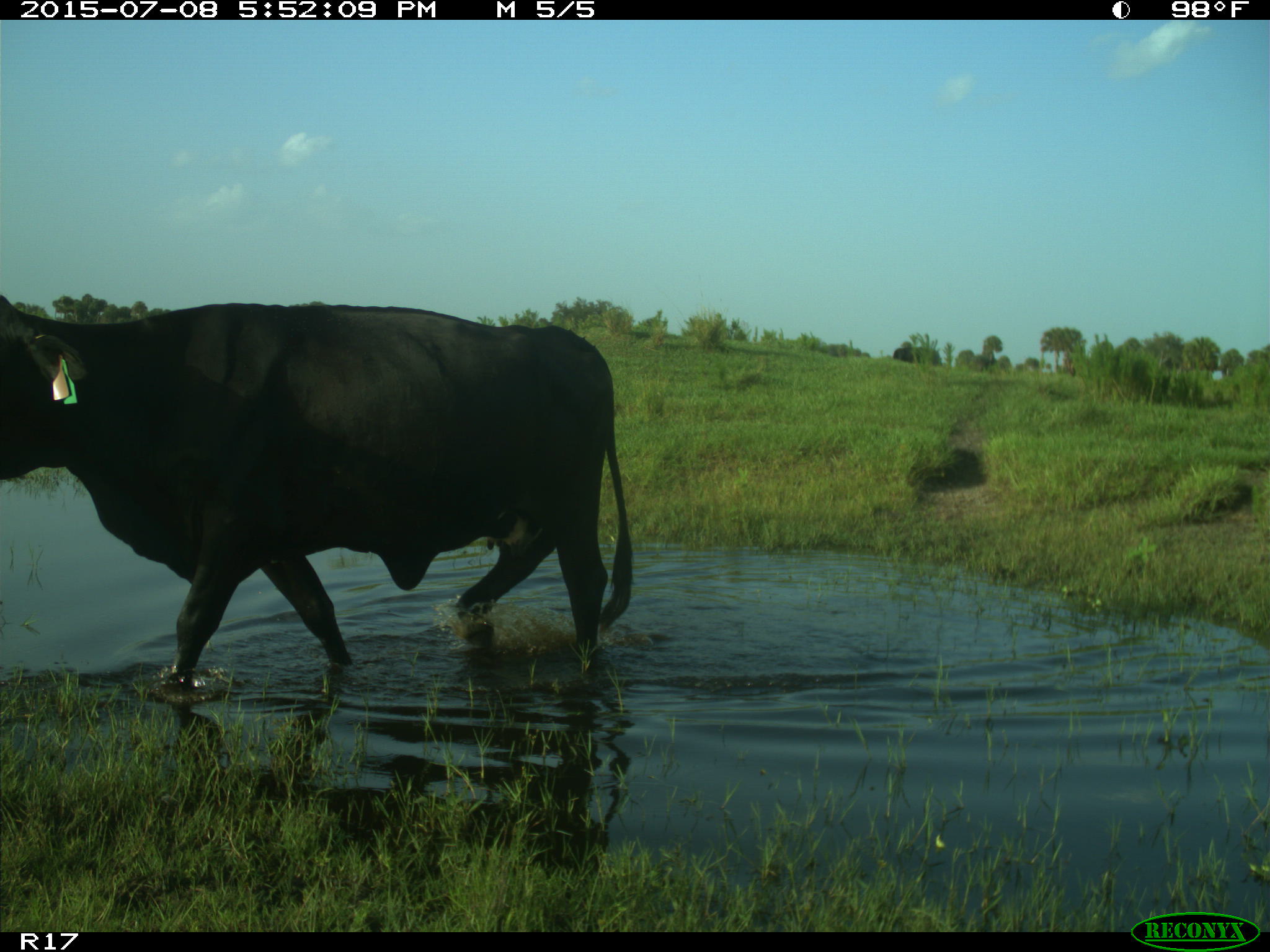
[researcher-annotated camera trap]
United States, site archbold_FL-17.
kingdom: Animalia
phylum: Chordata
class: Mammalia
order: Artiodactyla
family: Bovidae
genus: Bos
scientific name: Bos taurus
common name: domestic cow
Bos taurus (domestic cow).